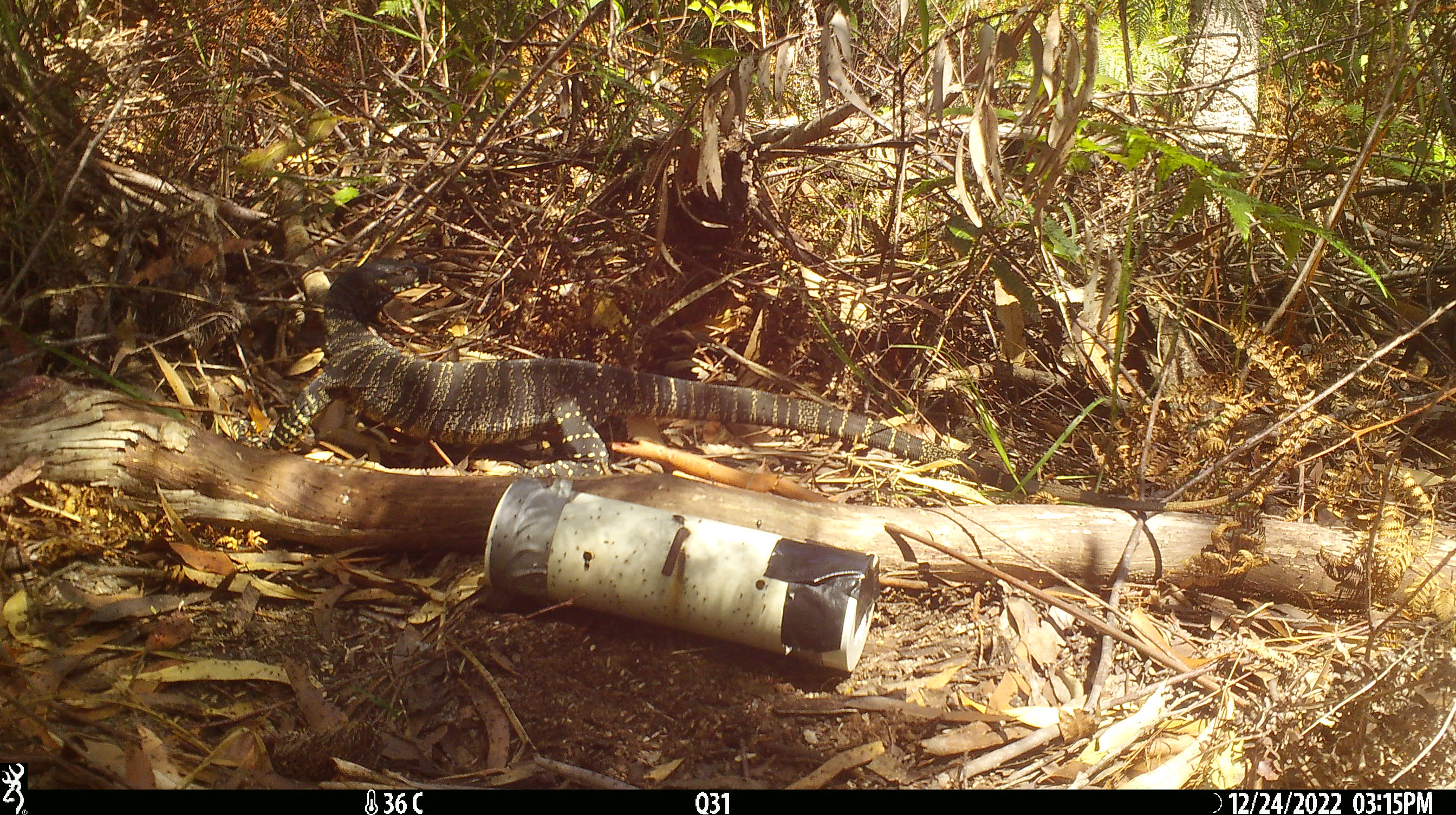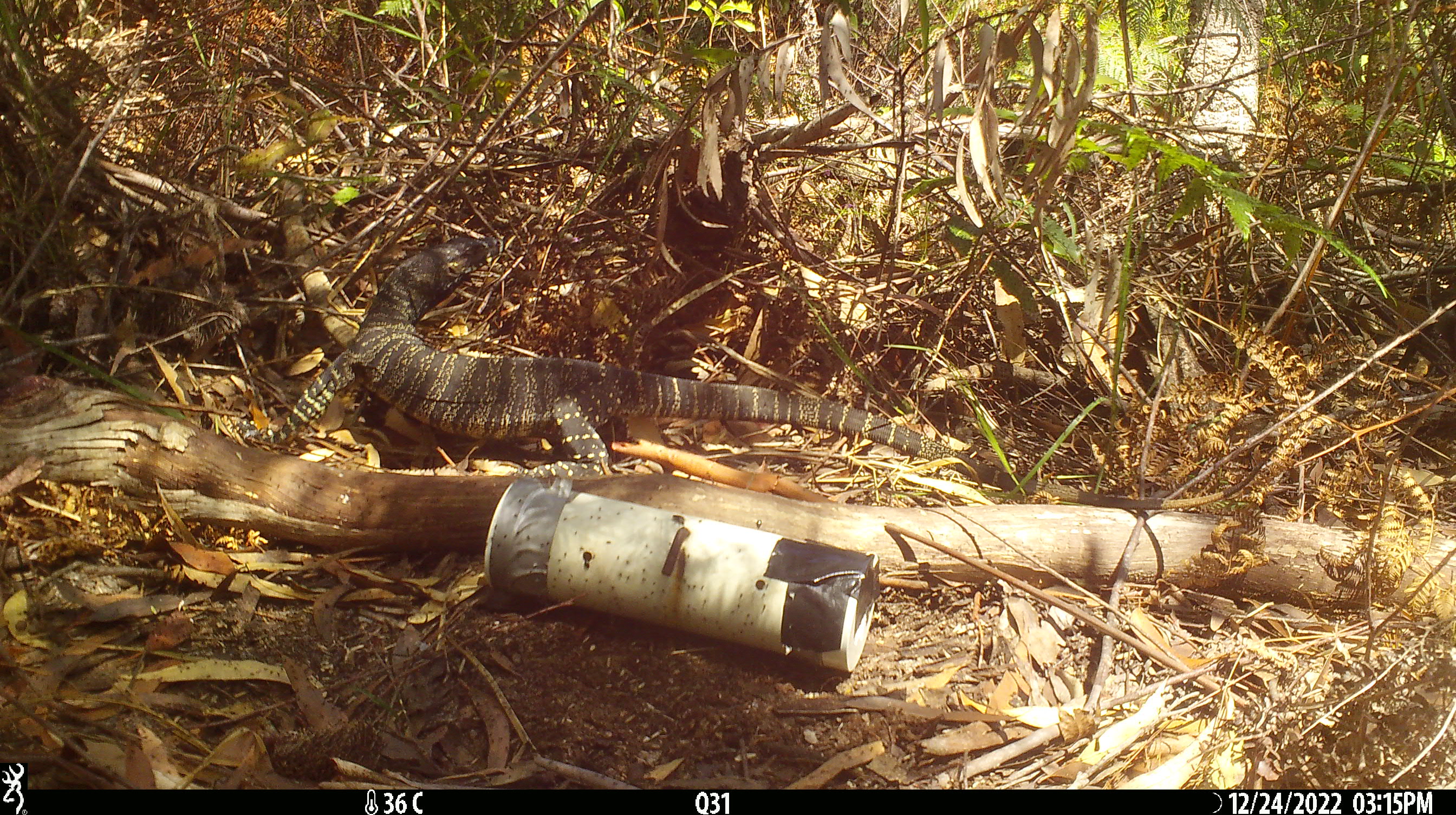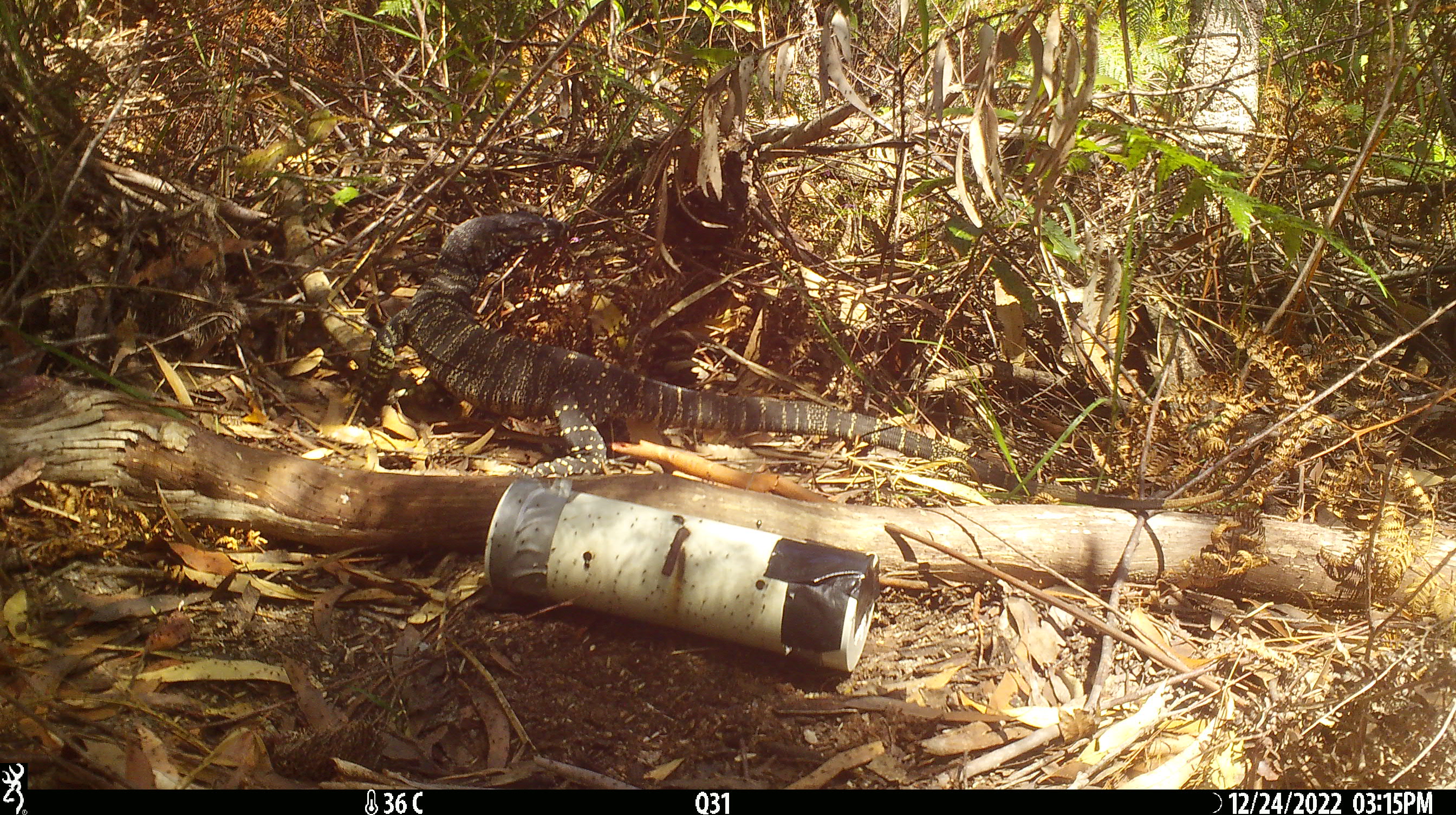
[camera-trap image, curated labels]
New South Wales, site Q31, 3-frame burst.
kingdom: Animalia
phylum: Chordata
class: Reptilia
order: Squamata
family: Varanidae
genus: Varanus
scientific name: Varanus varius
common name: lace monitor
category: goanna